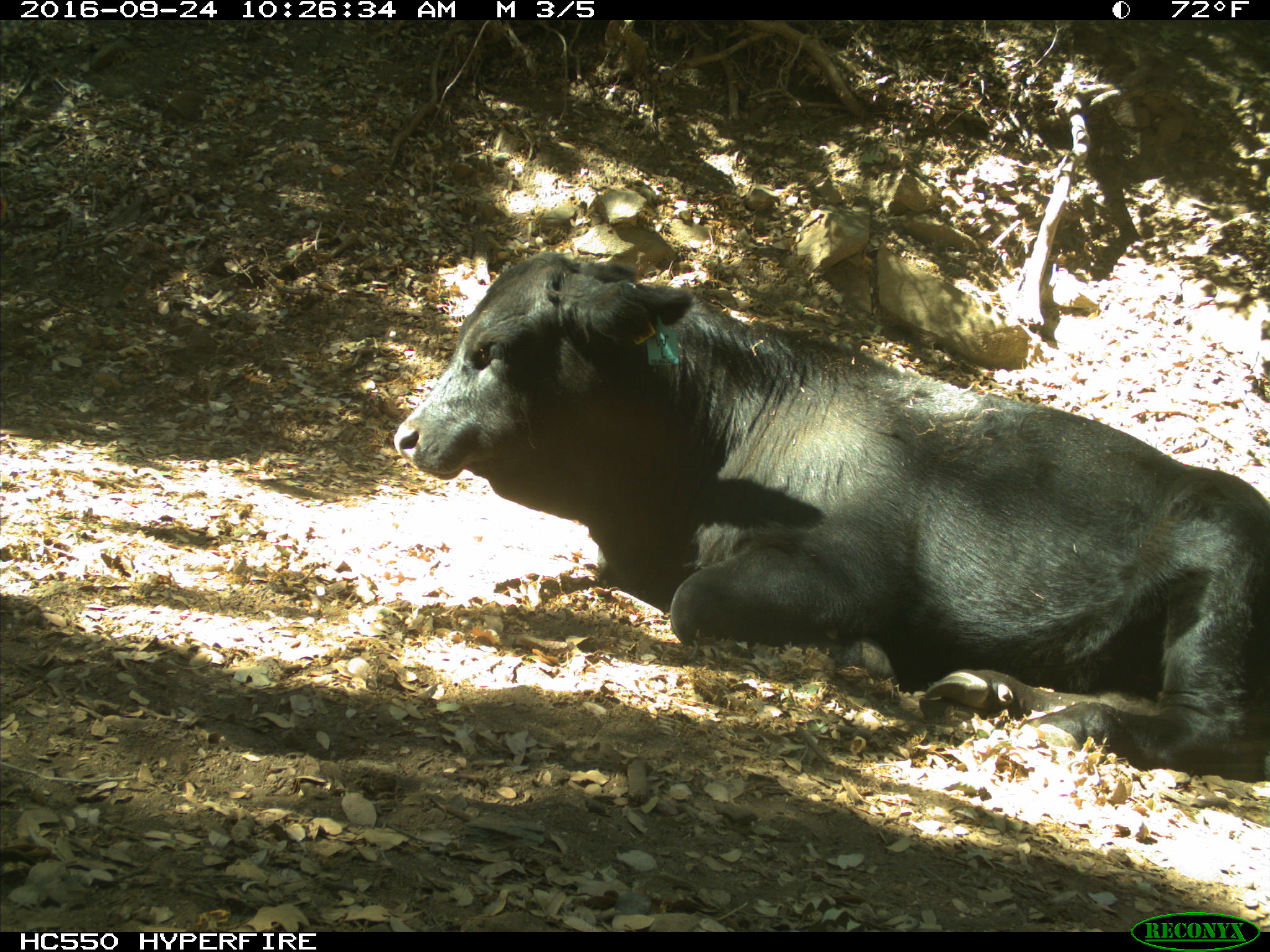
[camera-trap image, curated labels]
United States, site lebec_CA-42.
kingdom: Animalia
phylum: Chordata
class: Mammalia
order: Artiodactyla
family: Bovidae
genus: Bos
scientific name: Bos taurus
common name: domestic cow